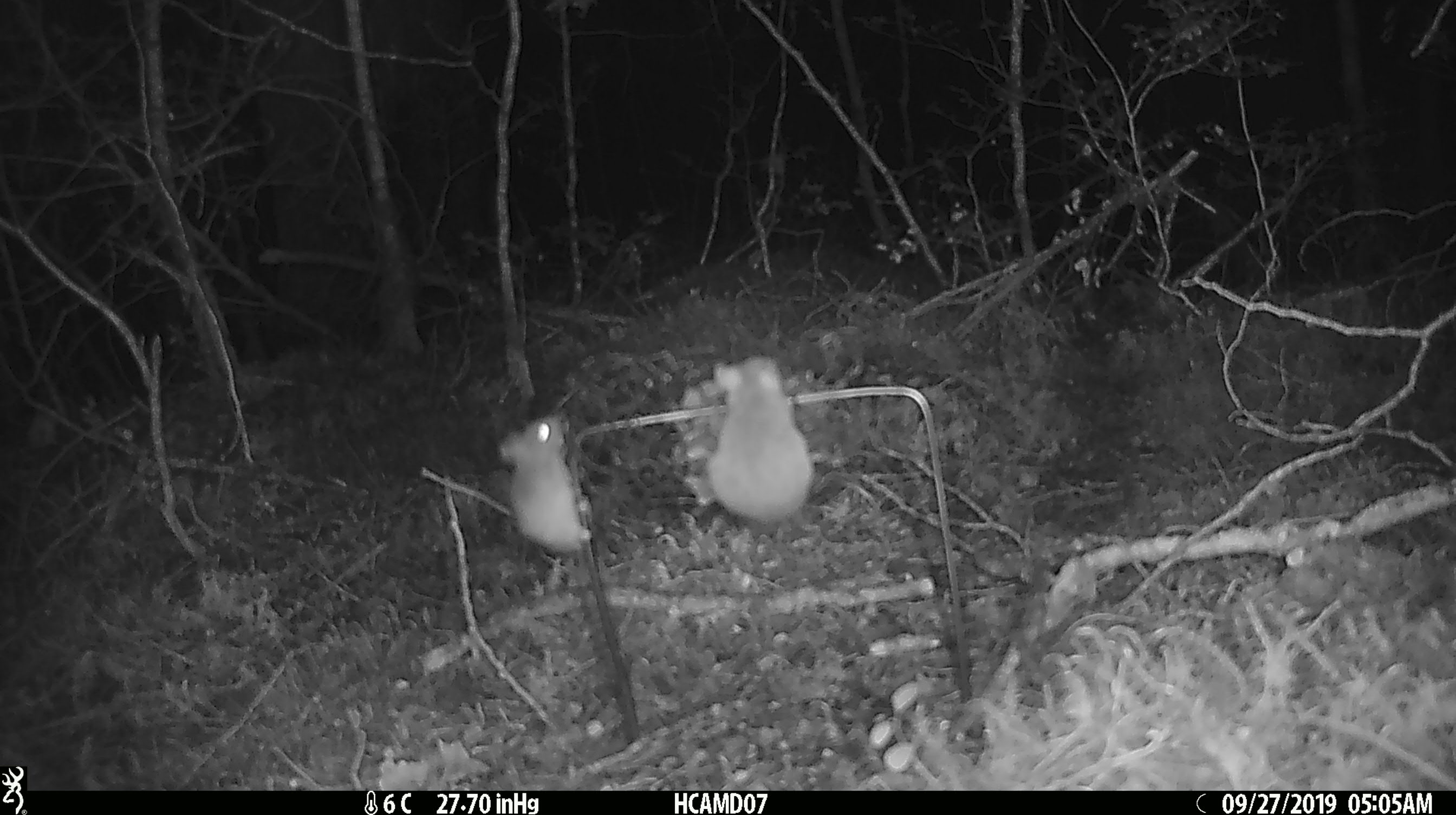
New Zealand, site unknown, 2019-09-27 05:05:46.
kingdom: Animalia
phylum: Chordata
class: Mammalia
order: Rodentia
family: Muridae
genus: Mus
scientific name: Mus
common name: mouse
Mouse (Mus).